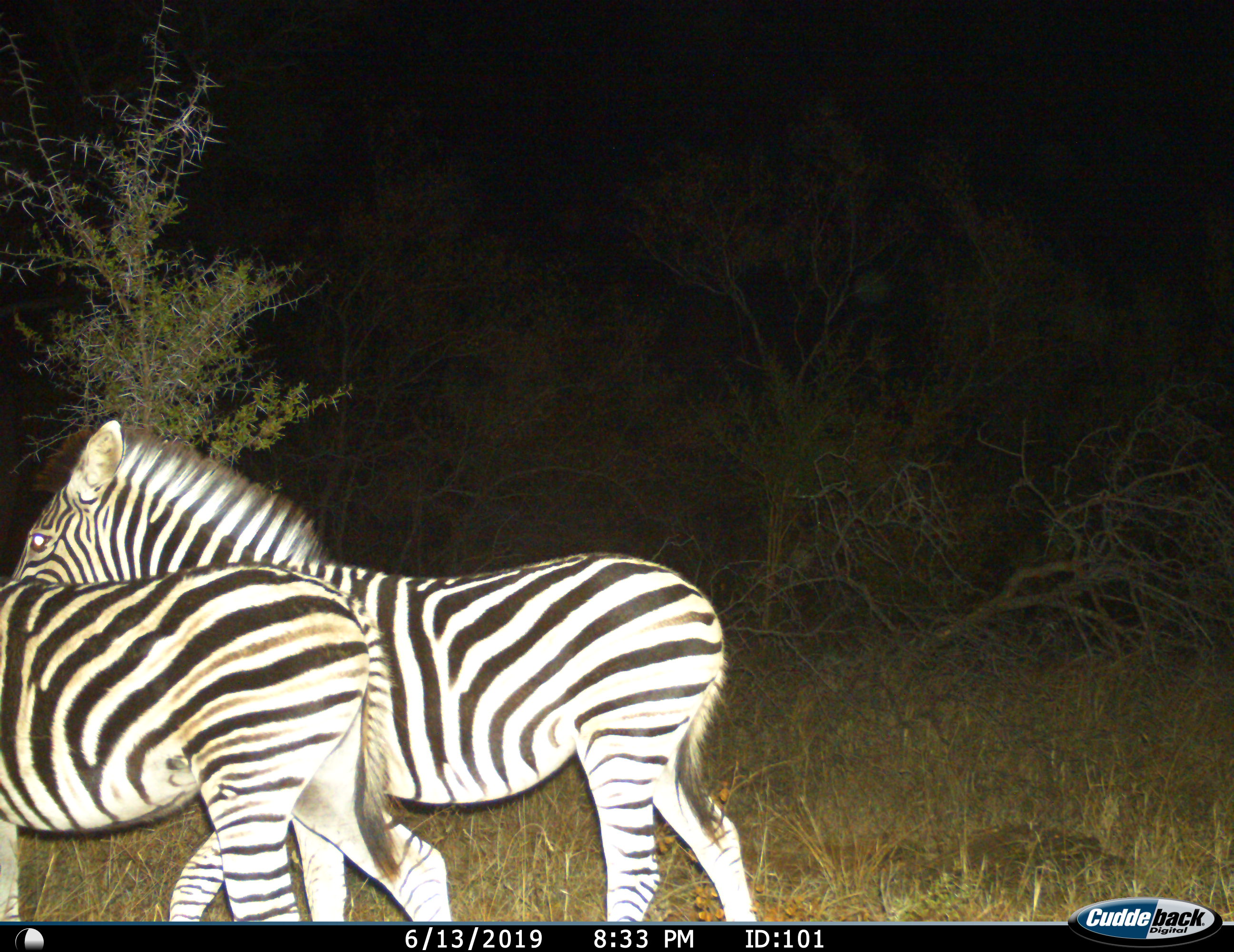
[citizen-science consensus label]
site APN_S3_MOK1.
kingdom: Animalia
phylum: Chordata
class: Mammalia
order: Perissodactyla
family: Equidae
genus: Equus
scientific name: Equus quagga burchellii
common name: burchell's zebra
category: zebraburchells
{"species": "zebraburchells (burchell's zebra) (Equus quagga burchellii)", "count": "2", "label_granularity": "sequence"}